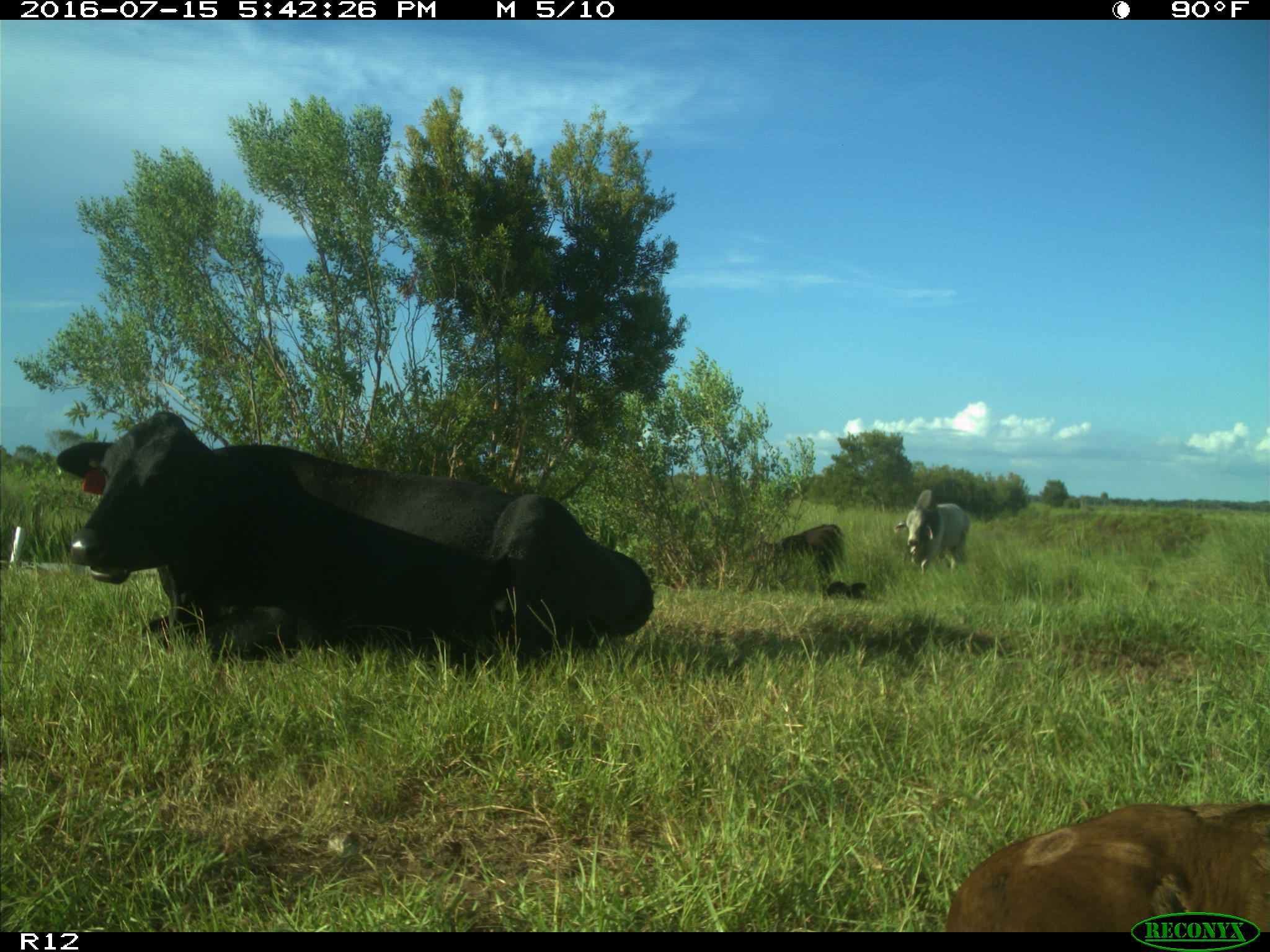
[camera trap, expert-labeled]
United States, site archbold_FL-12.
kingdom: Animalia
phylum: Chordata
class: Mammalia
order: Artiodactyla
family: Bovidae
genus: Bos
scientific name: Bos taurus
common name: domestic cow